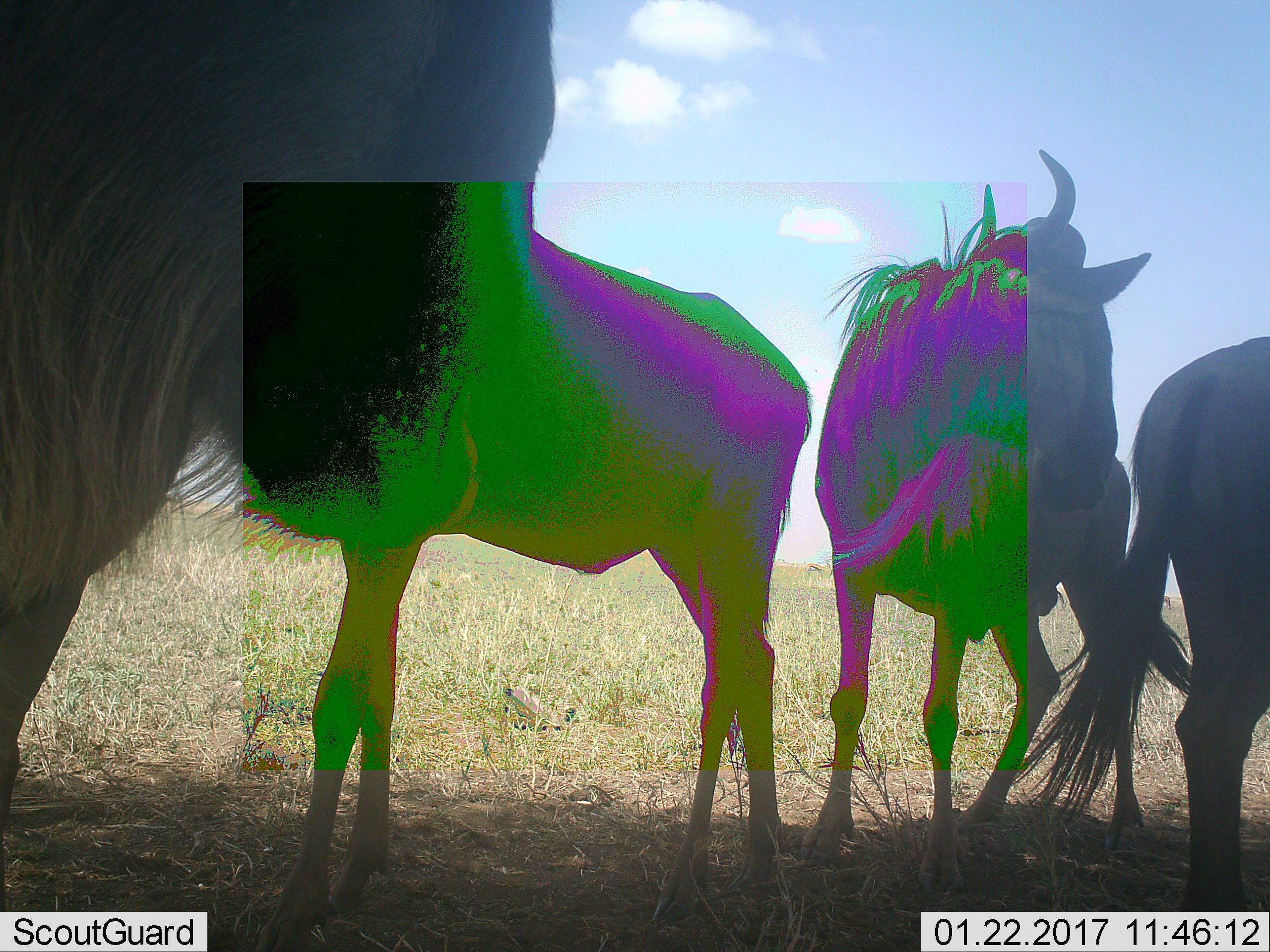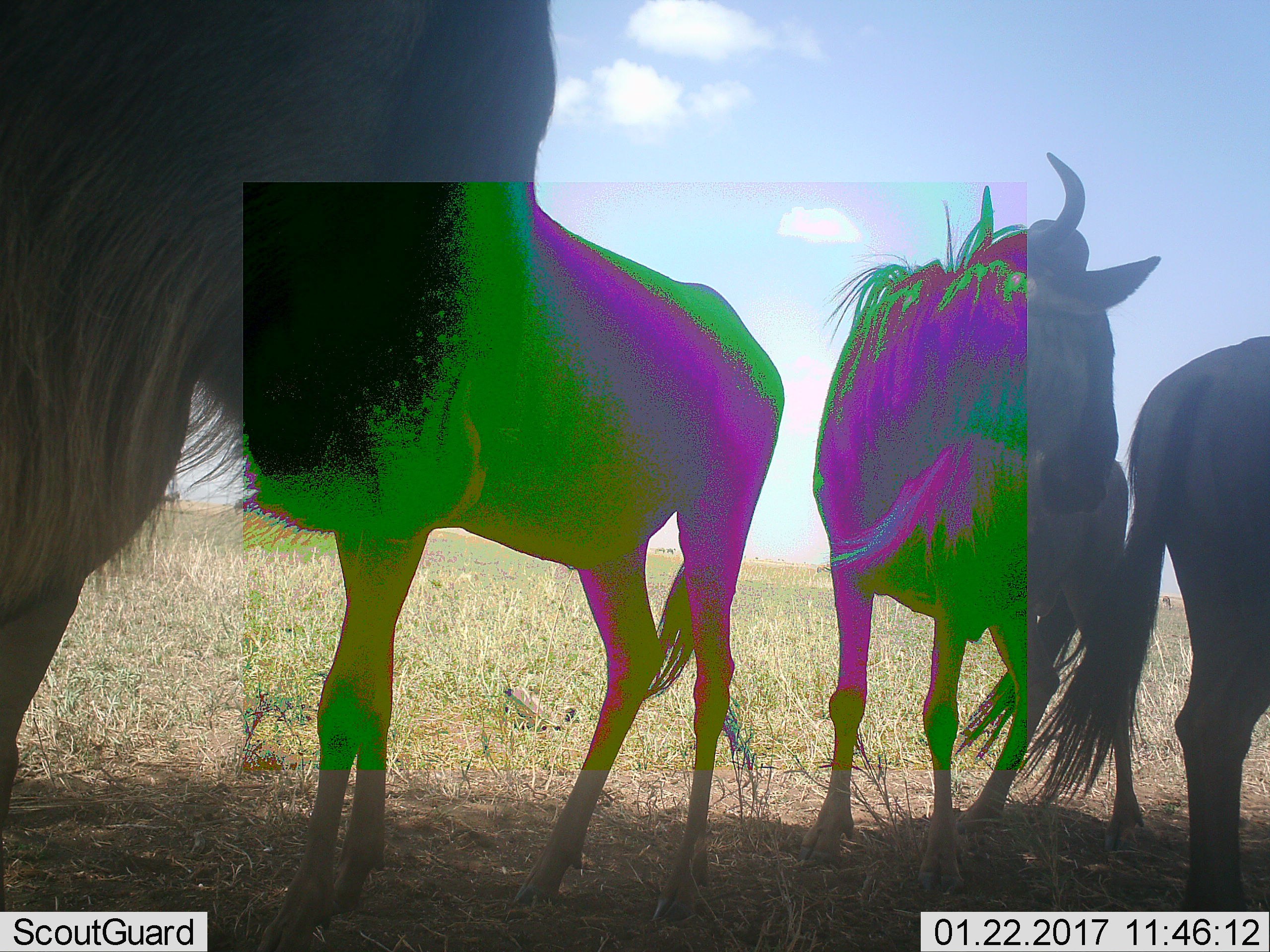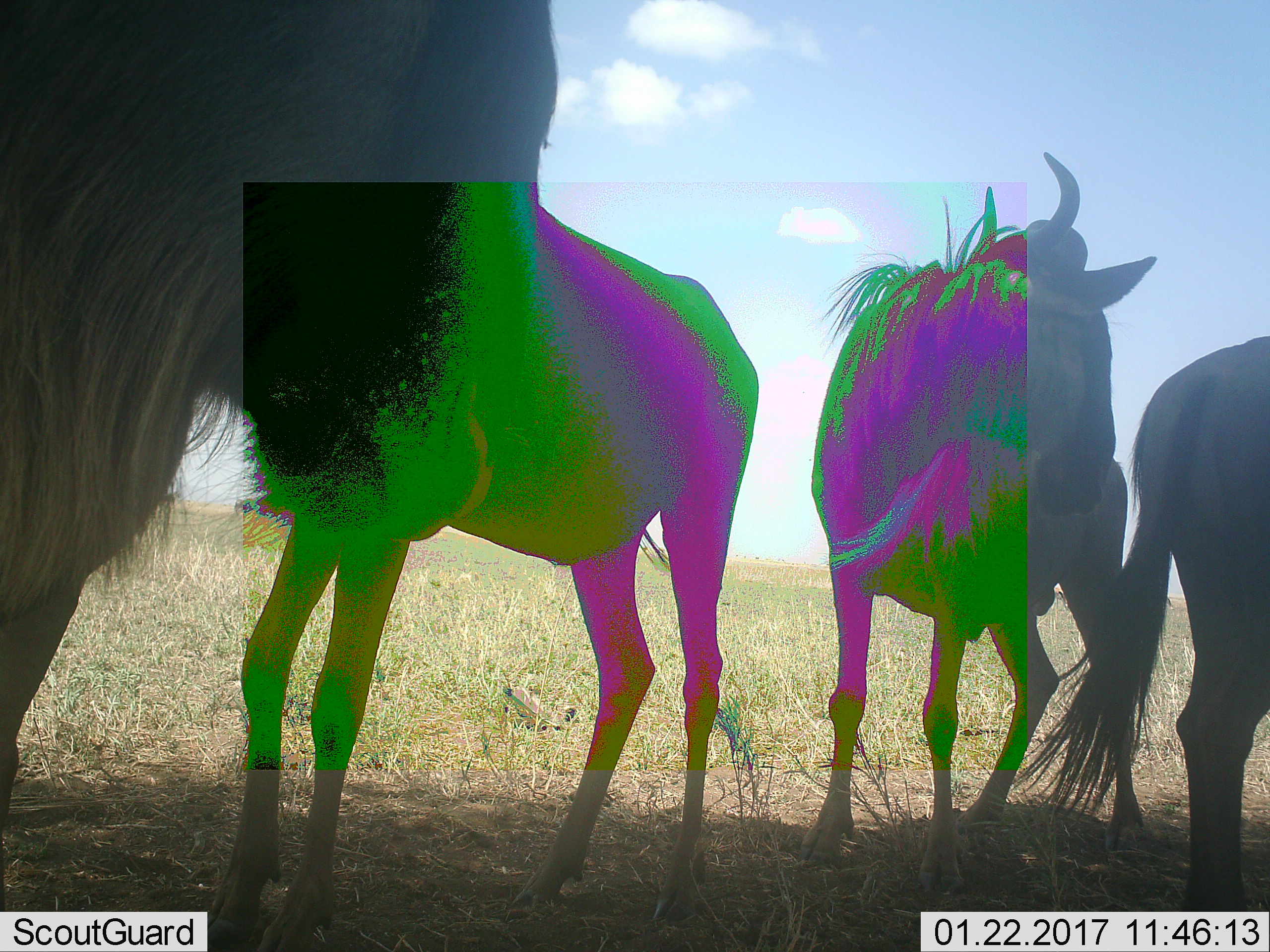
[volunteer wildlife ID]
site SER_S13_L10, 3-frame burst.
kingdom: Animalia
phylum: Chordata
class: Mammalia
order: Artiodactyla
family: Bovidae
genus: Connochaetes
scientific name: Connochaetes taurinus taurinus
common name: blue wildebeest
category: wildebeestblue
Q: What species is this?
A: Wildebeestblue (blue wildebeest) (Connochaetes taurinus taurinus).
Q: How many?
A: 4.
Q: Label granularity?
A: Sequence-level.